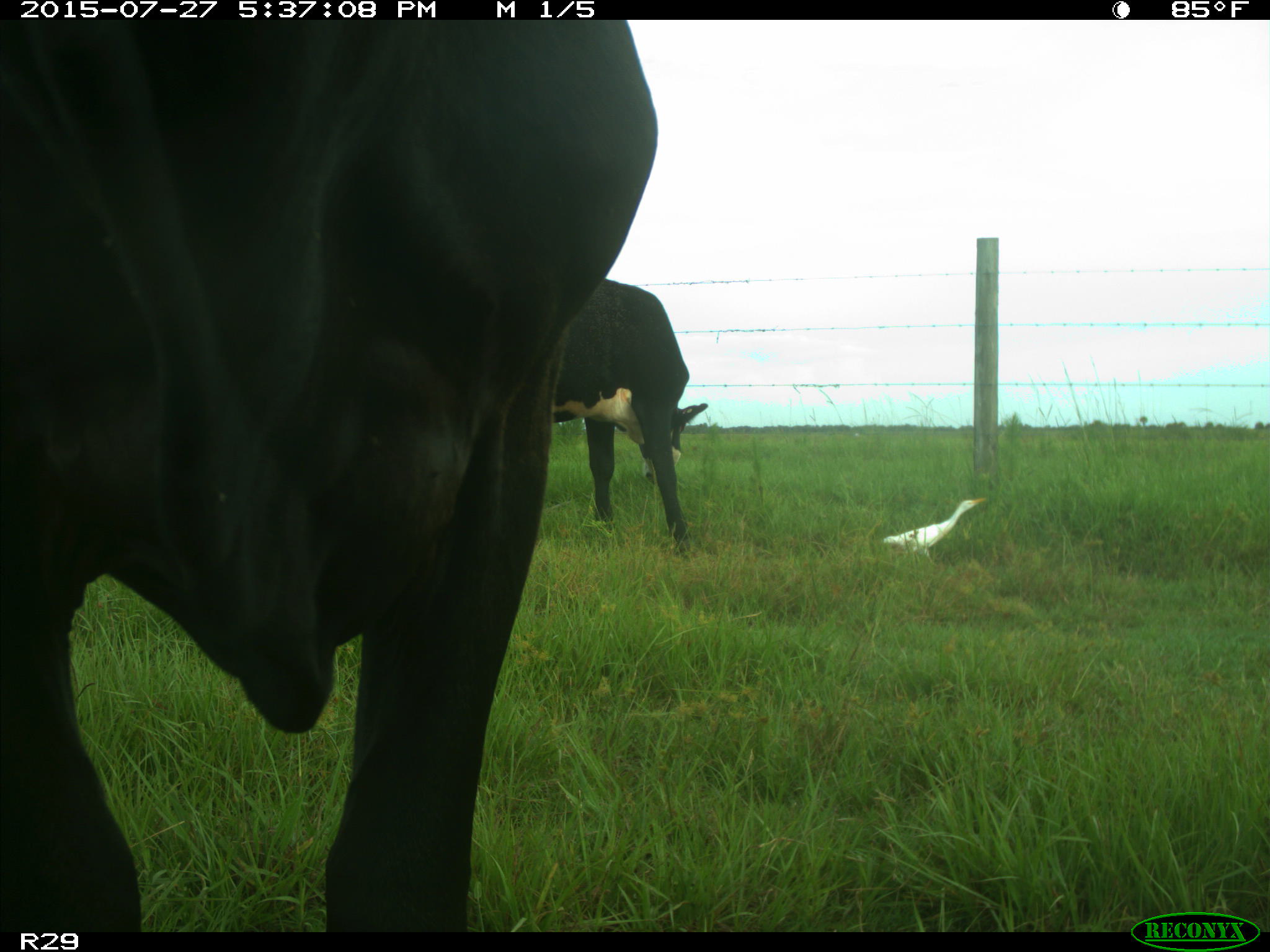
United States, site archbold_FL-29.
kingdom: Animalia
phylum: Chordata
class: Mammalia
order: Artiodactyla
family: Bovidae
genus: Bos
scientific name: Bos taurus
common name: domestic cow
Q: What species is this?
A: Bos taurus (domestic cow).